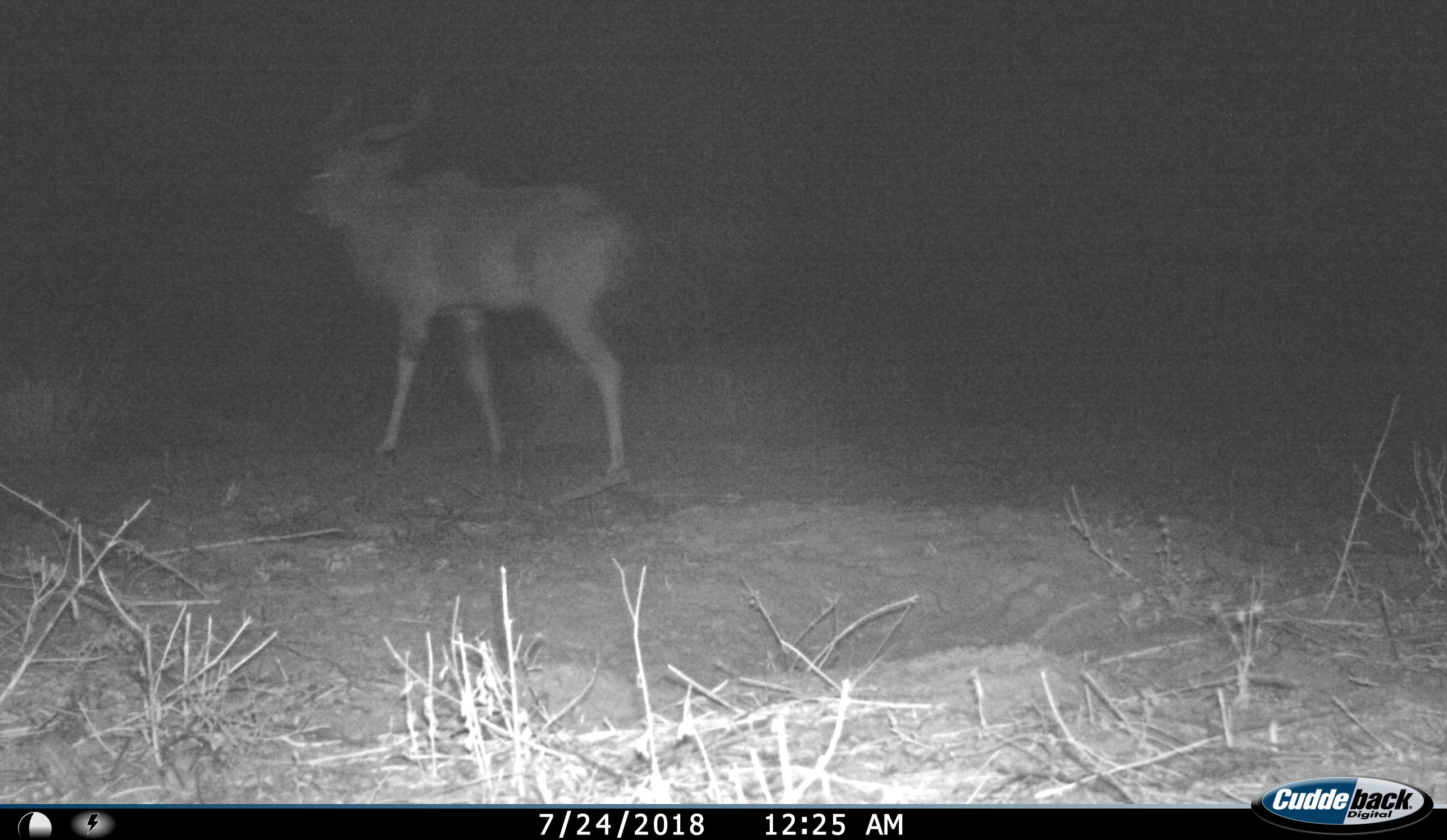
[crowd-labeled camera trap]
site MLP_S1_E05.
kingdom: Animalia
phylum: Chordata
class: Mammalia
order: Artiodactyla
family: Bovidae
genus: Tragelaphus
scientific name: Tragelaphus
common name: kudu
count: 1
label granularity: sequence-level